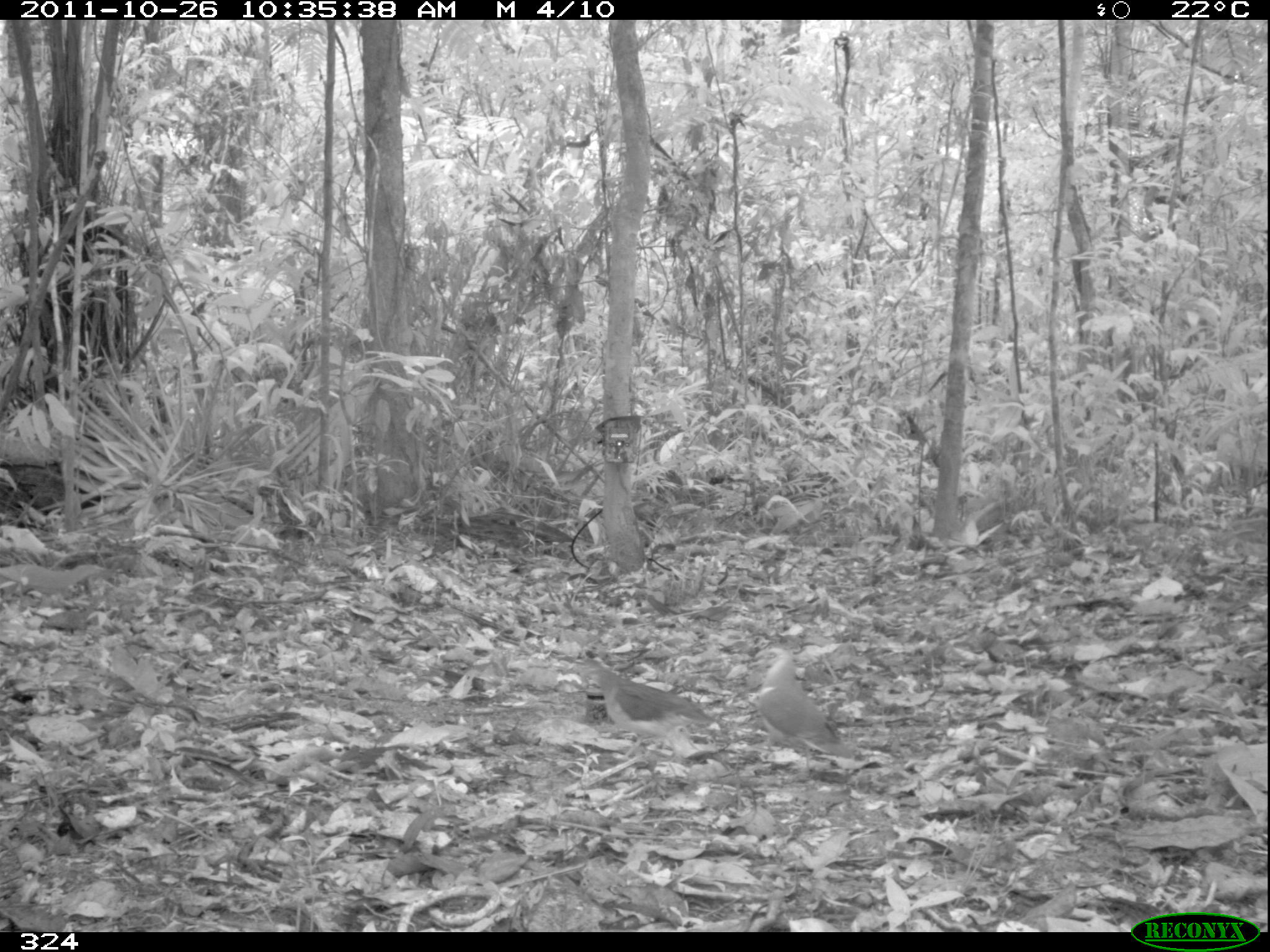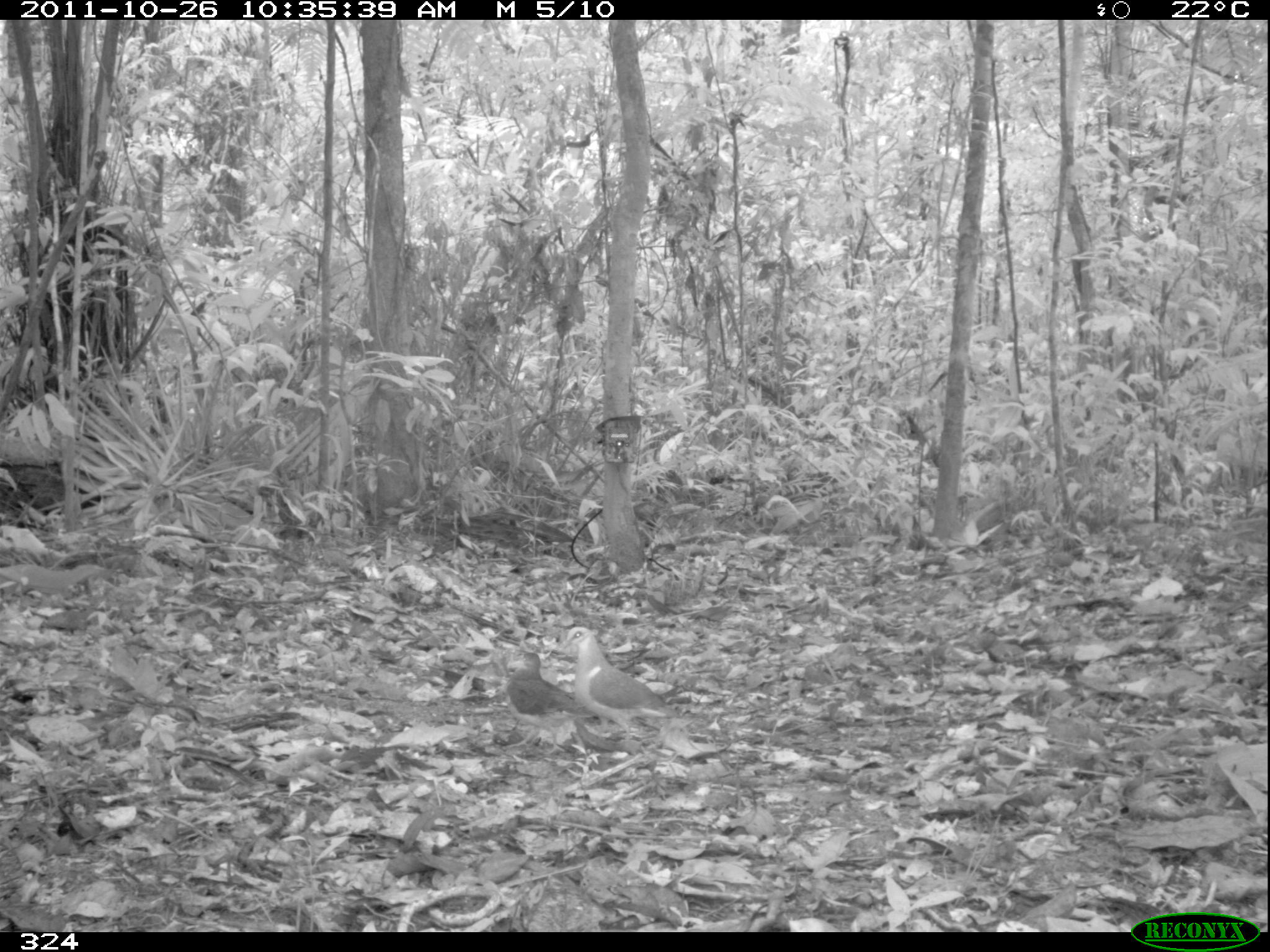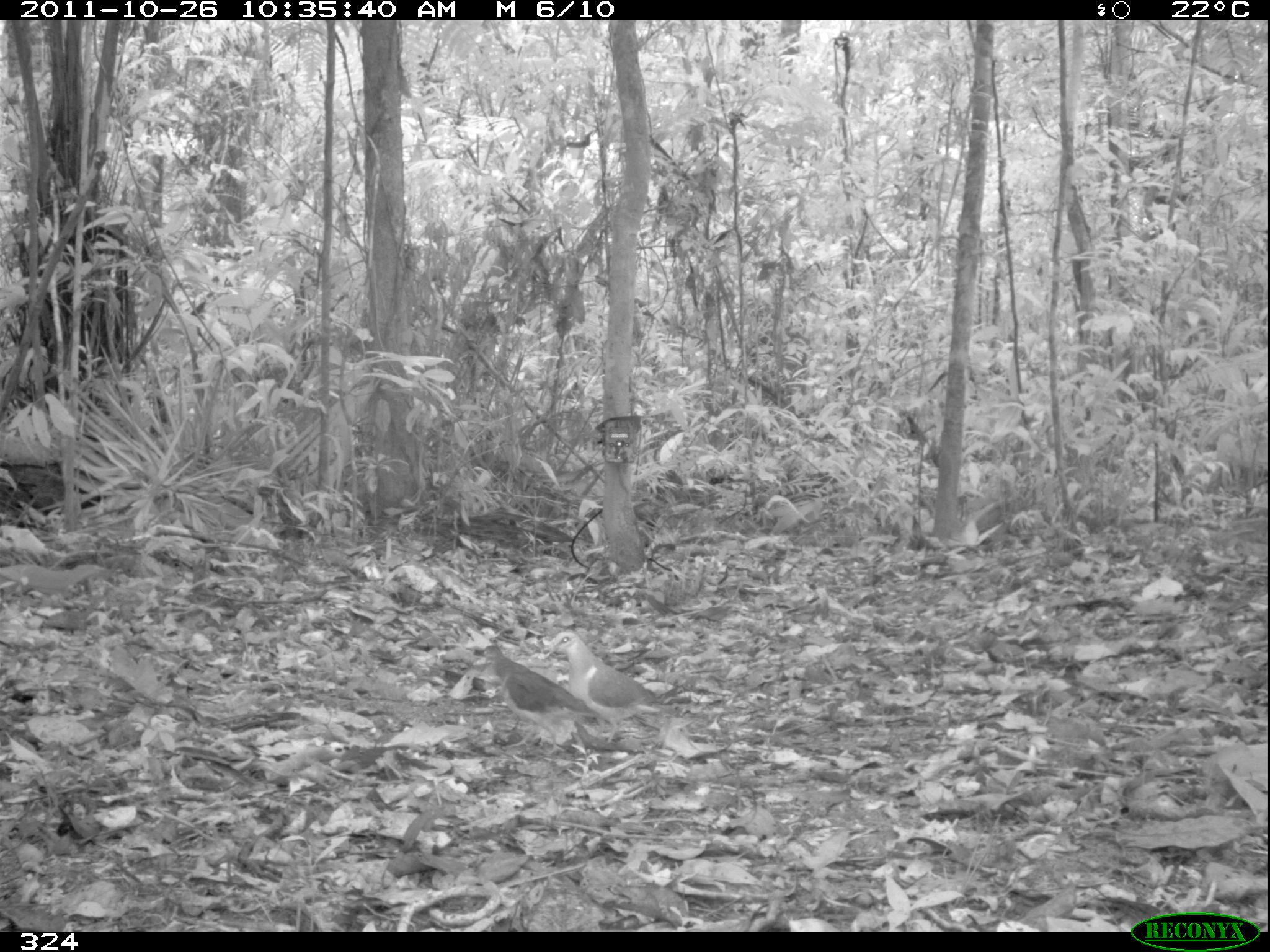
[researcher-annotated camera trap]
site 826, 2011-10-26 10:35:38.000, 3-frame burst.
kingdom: Animalia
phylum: Chordata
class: Aves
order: Columbiformes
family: Columbidae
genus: Geotrygon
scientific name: Geotrygon montana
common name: ruddy quail-dove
Geotrygon montana (ruddy quail-dove).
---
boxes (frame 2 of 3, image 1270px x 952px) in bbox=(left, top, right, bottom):
geotrygon montana: bbox=(561, 625, 681, 741); bbox=(502, 651, 594, 755)